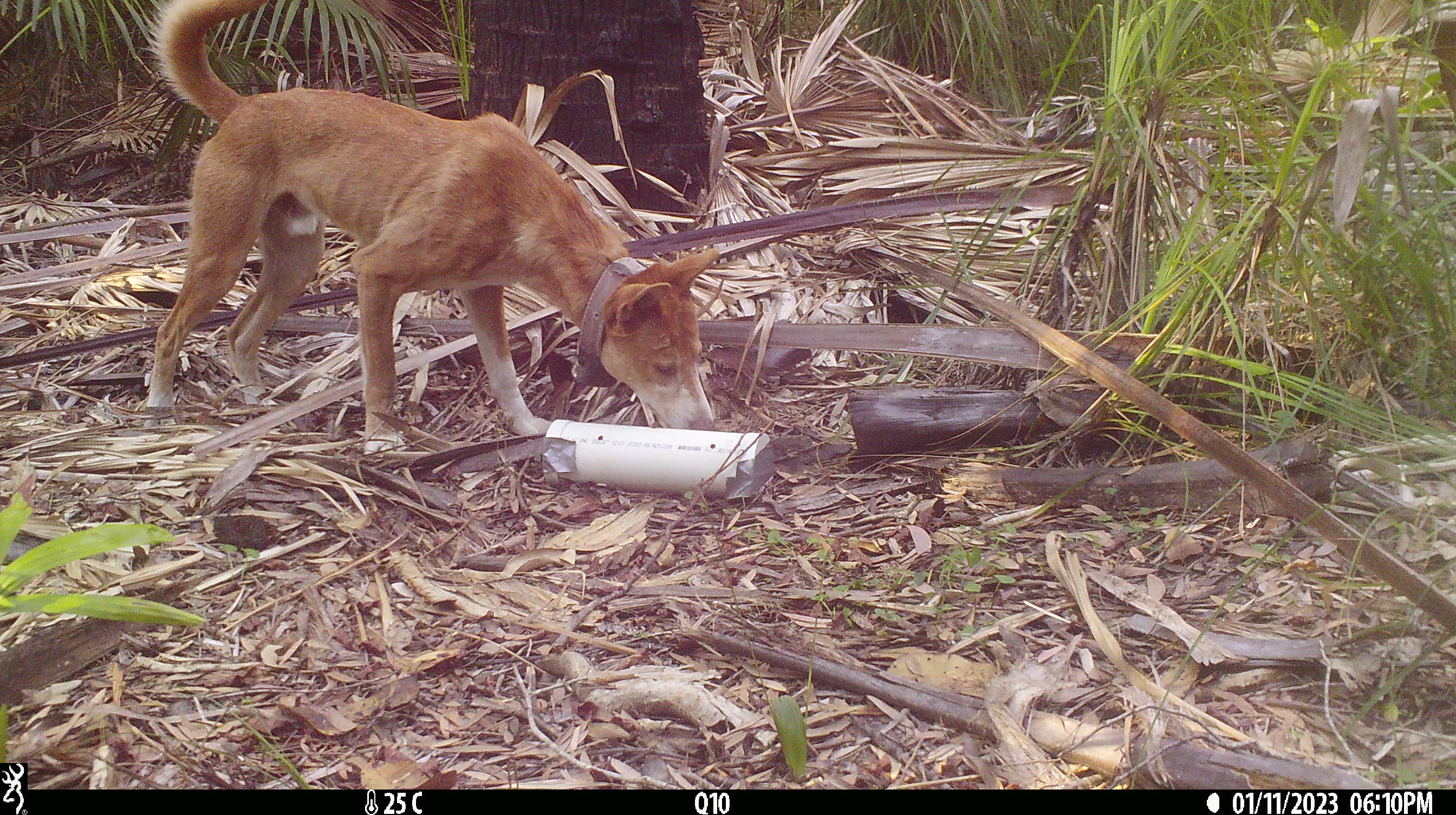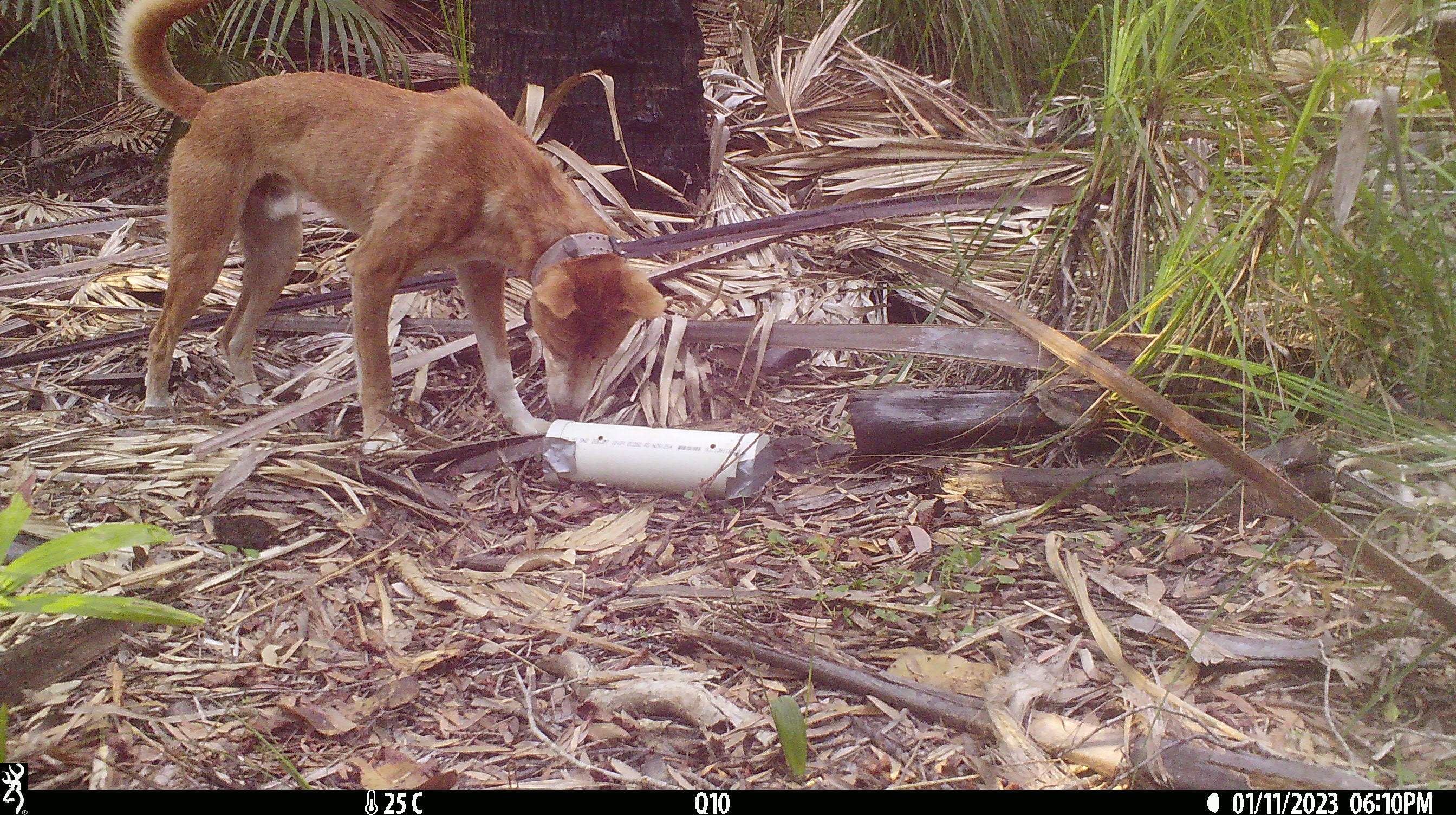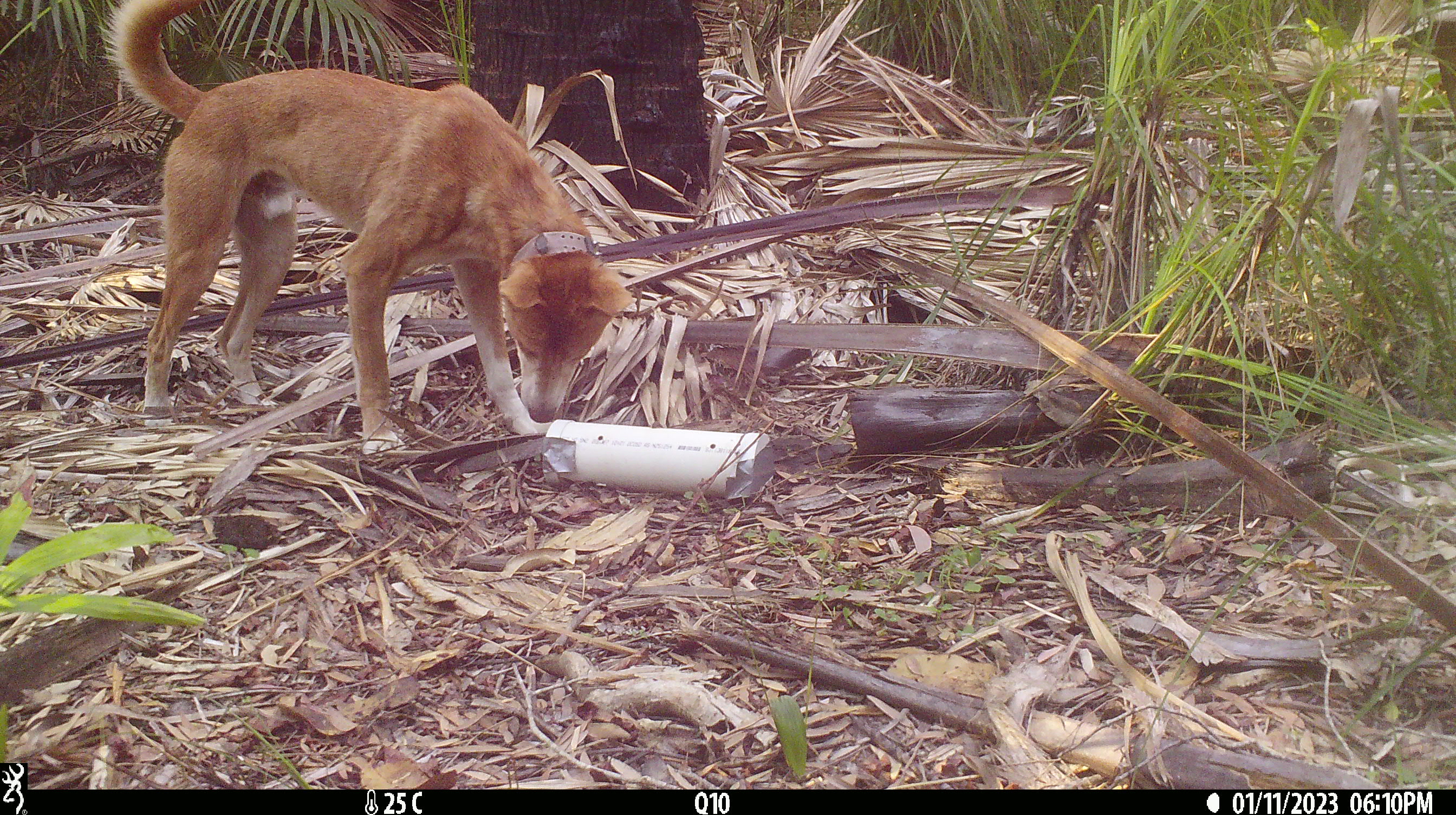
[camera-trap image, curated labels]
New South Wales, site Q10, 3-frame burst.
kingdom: Animalia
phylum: Chordata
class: Mammalia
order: Carnivora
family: Canidae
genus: Canis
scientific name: Canis familiaris dingo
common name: dingo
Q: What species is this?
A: Dingo (Canis familiaris dingo).